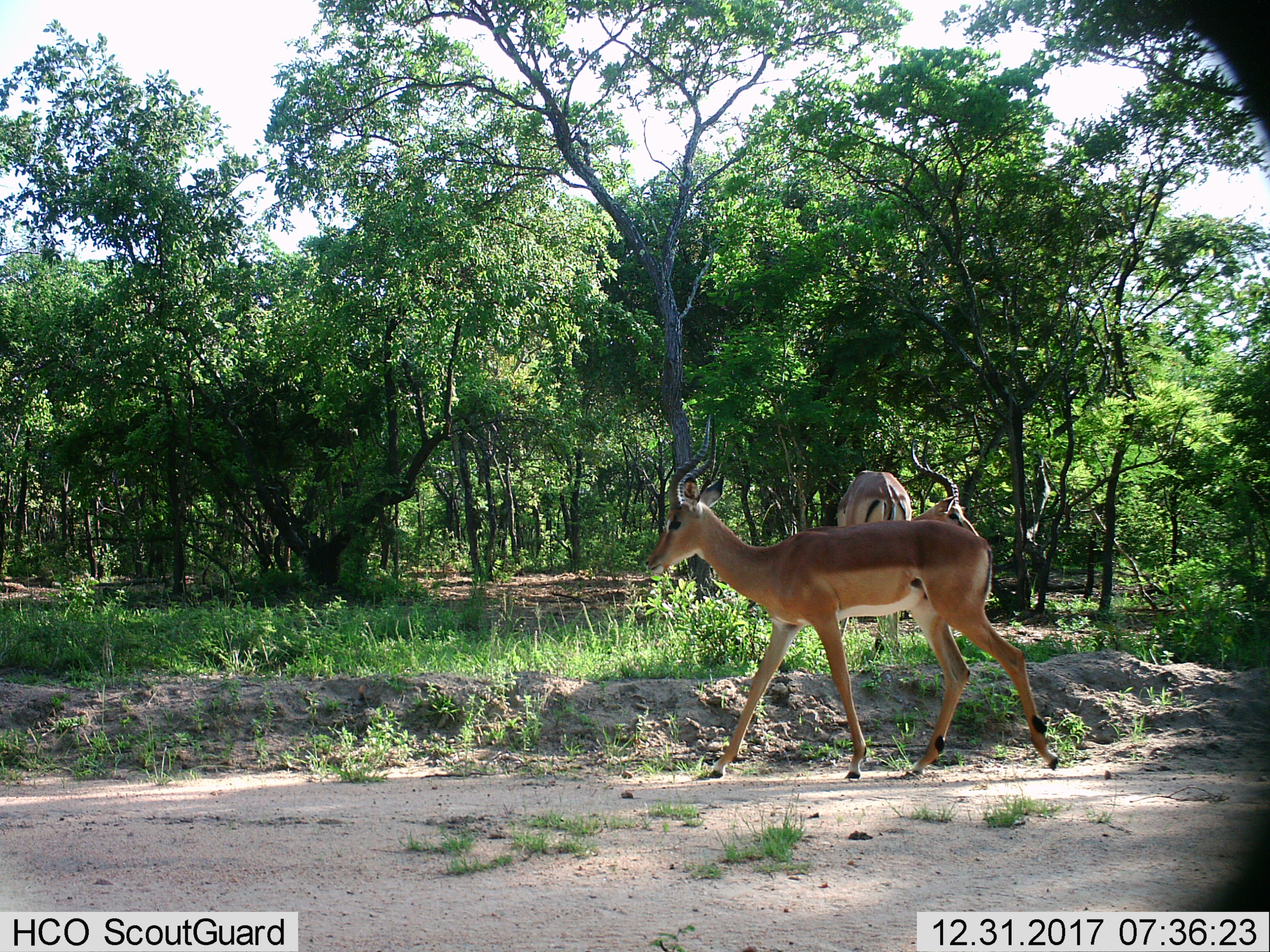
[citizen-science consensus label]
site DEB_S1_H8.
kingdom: Animalia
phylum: Chordata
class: Mammalia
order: Artiodactyla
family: Bovidae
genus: Aepyceros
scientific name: Aepyceros melampus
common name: impala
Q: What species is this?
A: Impala (Aepyceros melampus).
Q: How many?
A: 3.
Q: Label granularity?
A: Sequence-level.